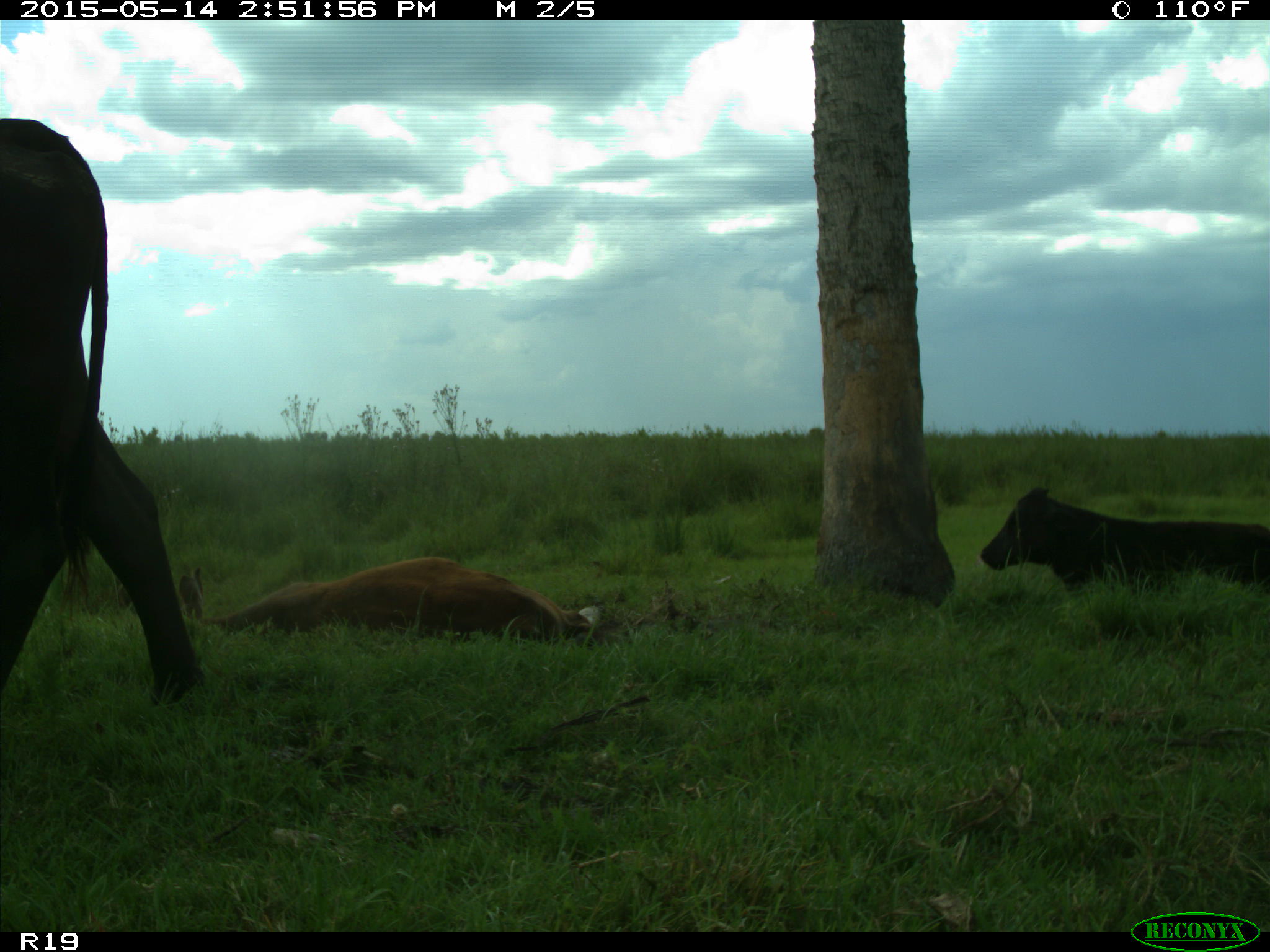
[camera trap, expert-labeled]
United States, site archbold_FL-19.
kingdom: Animalia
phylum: Chordata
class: Mammalia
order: Artiodactyla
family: Bovidae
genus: Bos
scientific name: Bos taurus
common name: domestic cow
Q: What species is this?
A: Bos taurus (domestic cow).